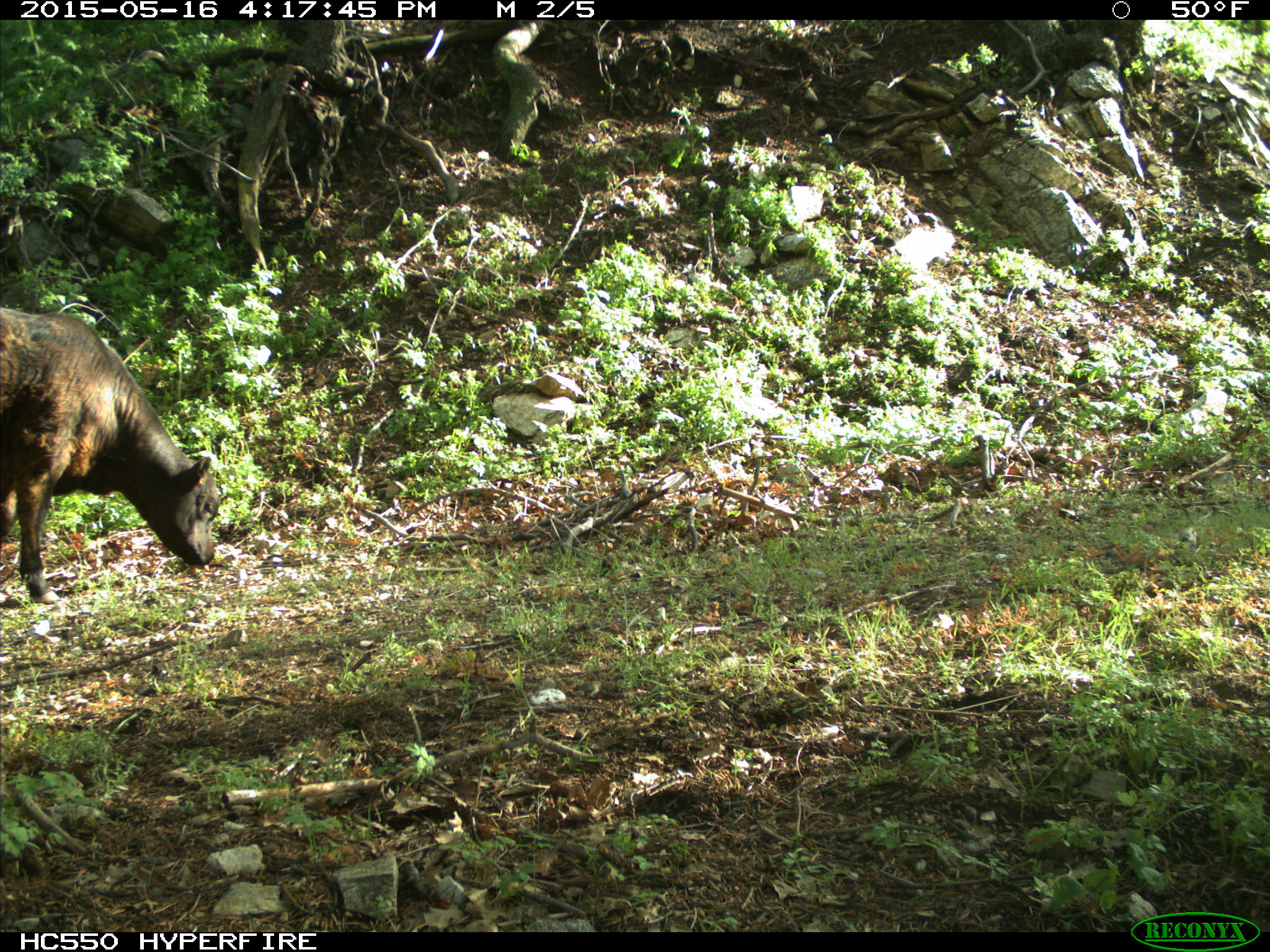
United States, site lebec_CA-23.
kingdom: Animalia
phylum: Chordata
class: Mammalia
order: Artiodactyla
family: Bovidae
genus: Bos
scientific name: Bos taurus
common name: domestic cow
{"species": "Bos taurus (domestic cow)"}